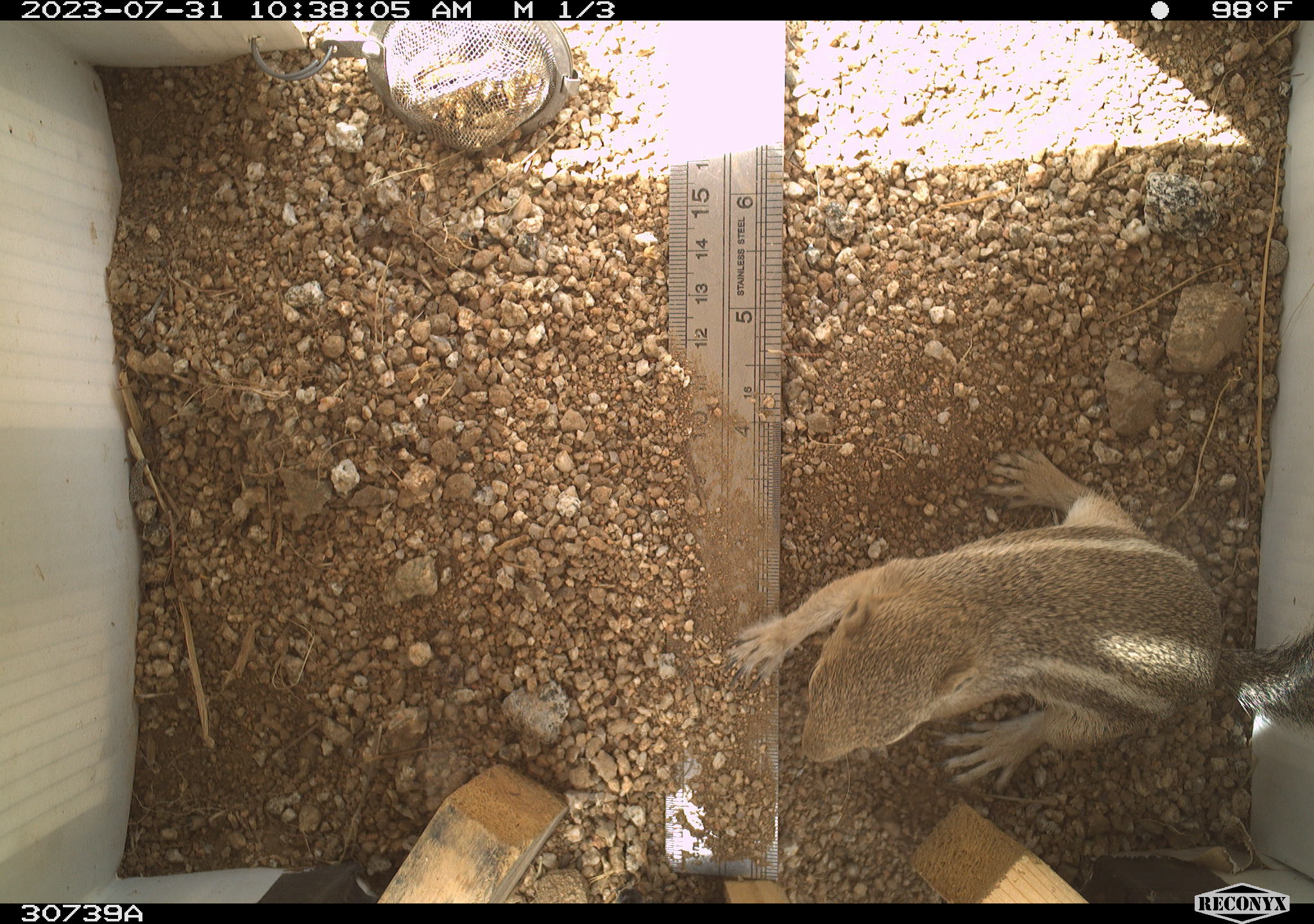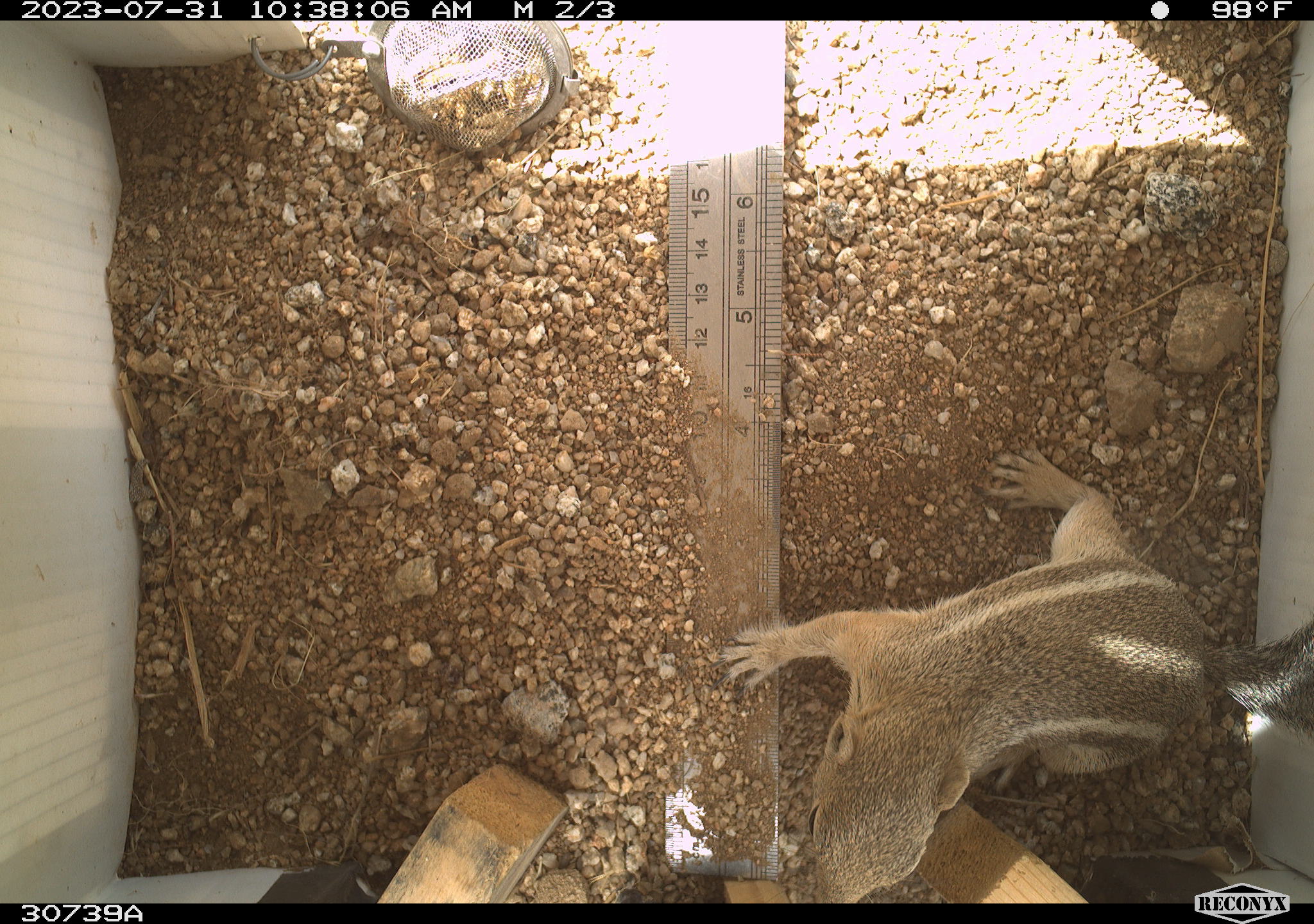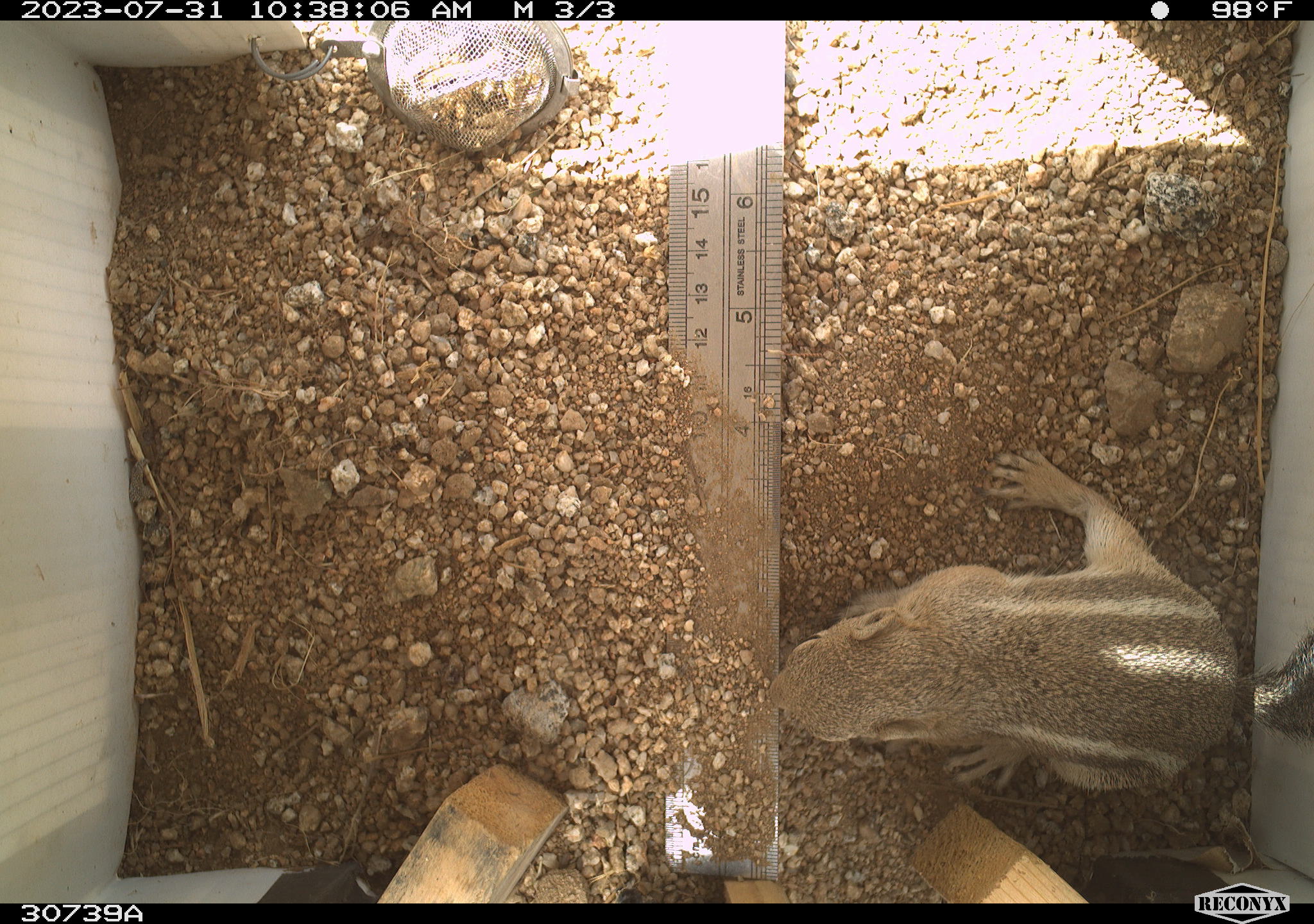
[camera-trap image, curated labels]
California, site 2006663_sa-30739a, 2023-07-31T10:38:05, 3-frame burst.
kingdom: Animalia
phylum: Chordata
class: Mammalia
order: Rodentia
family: Sciuridae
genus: Ammospermophilus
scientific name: Ammospermophilus leucurus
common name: white-tailed antelope squirrel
White-tailed antelope squirrel (Ammospermophilus leucurus).